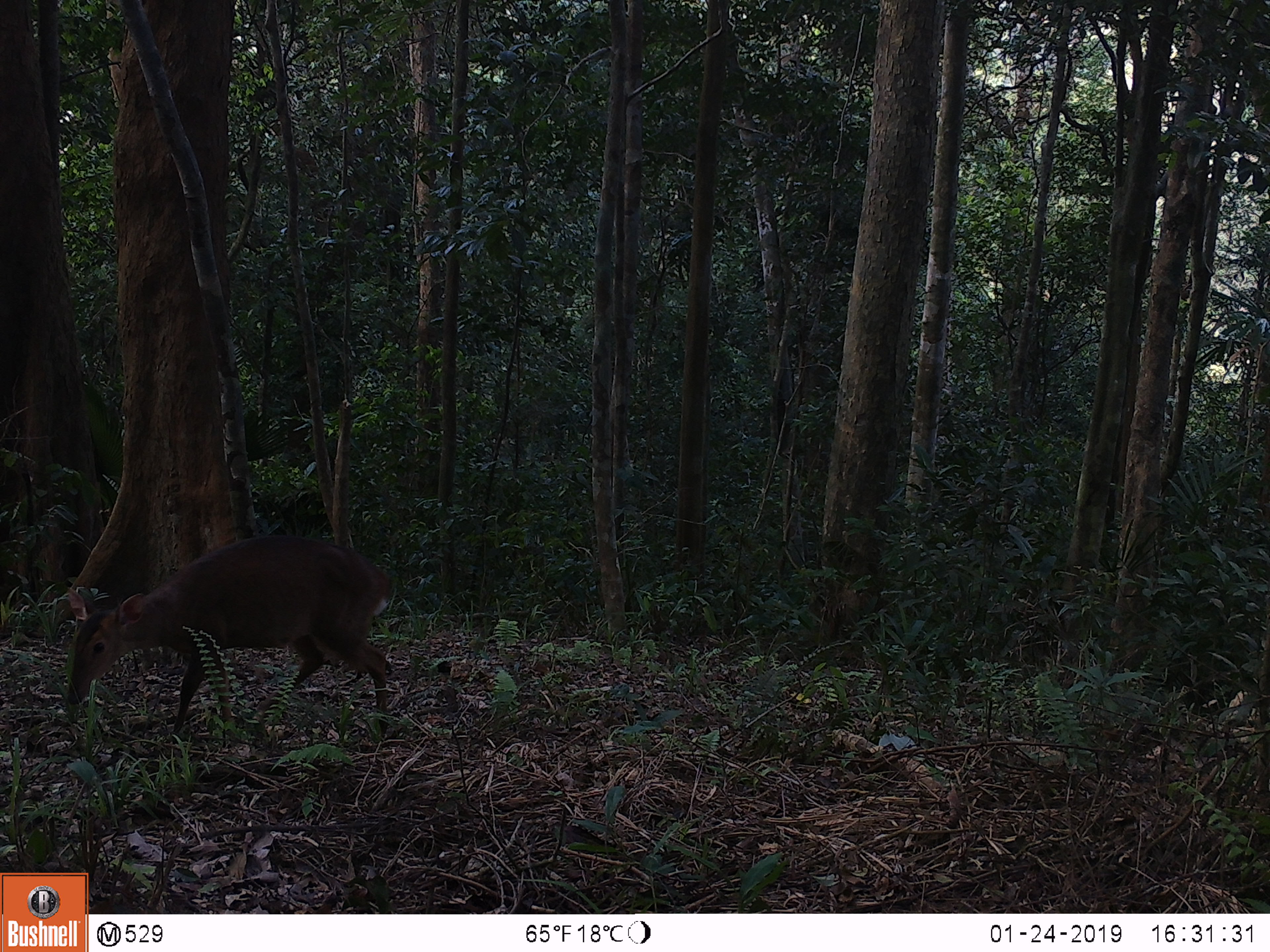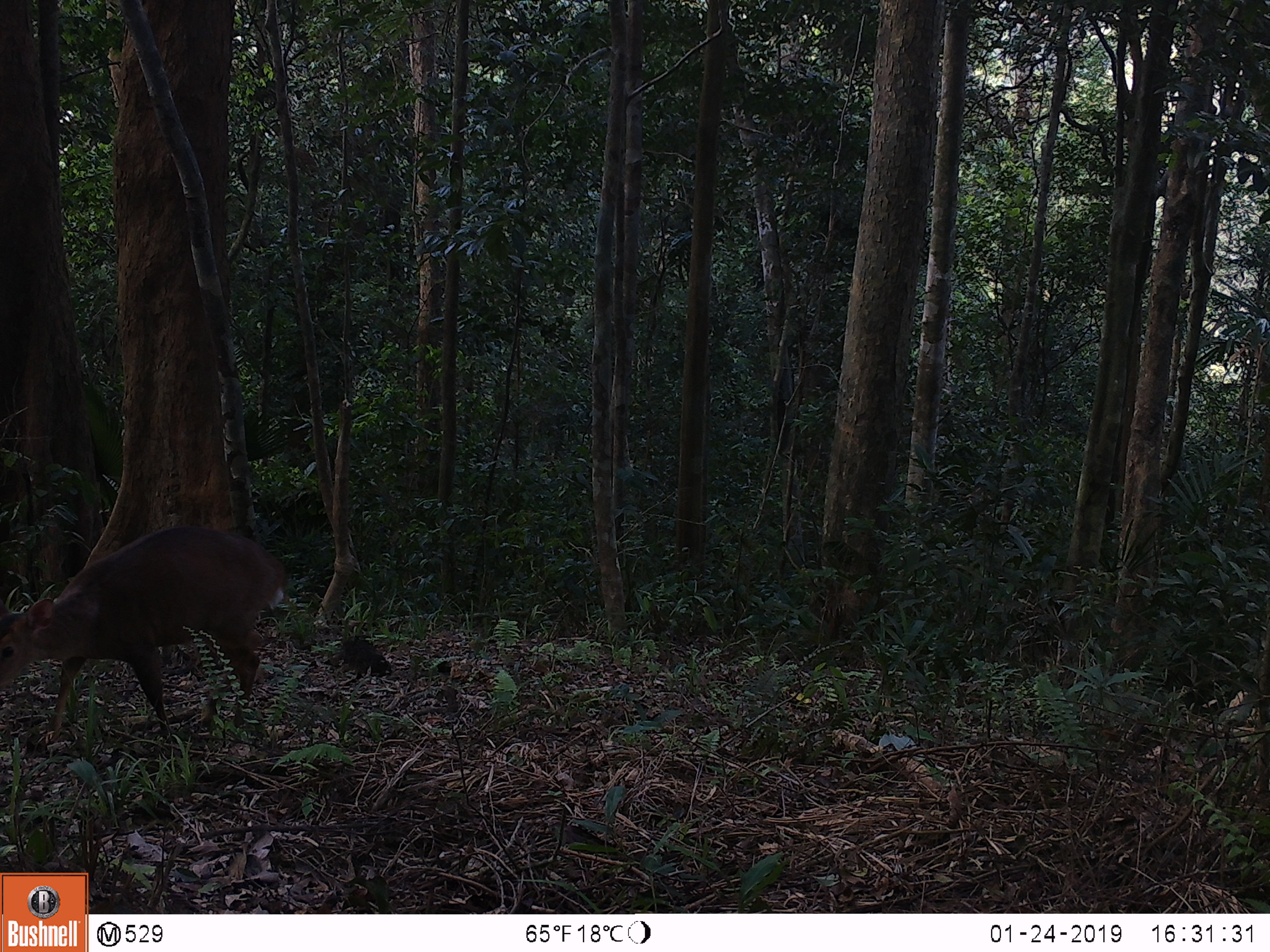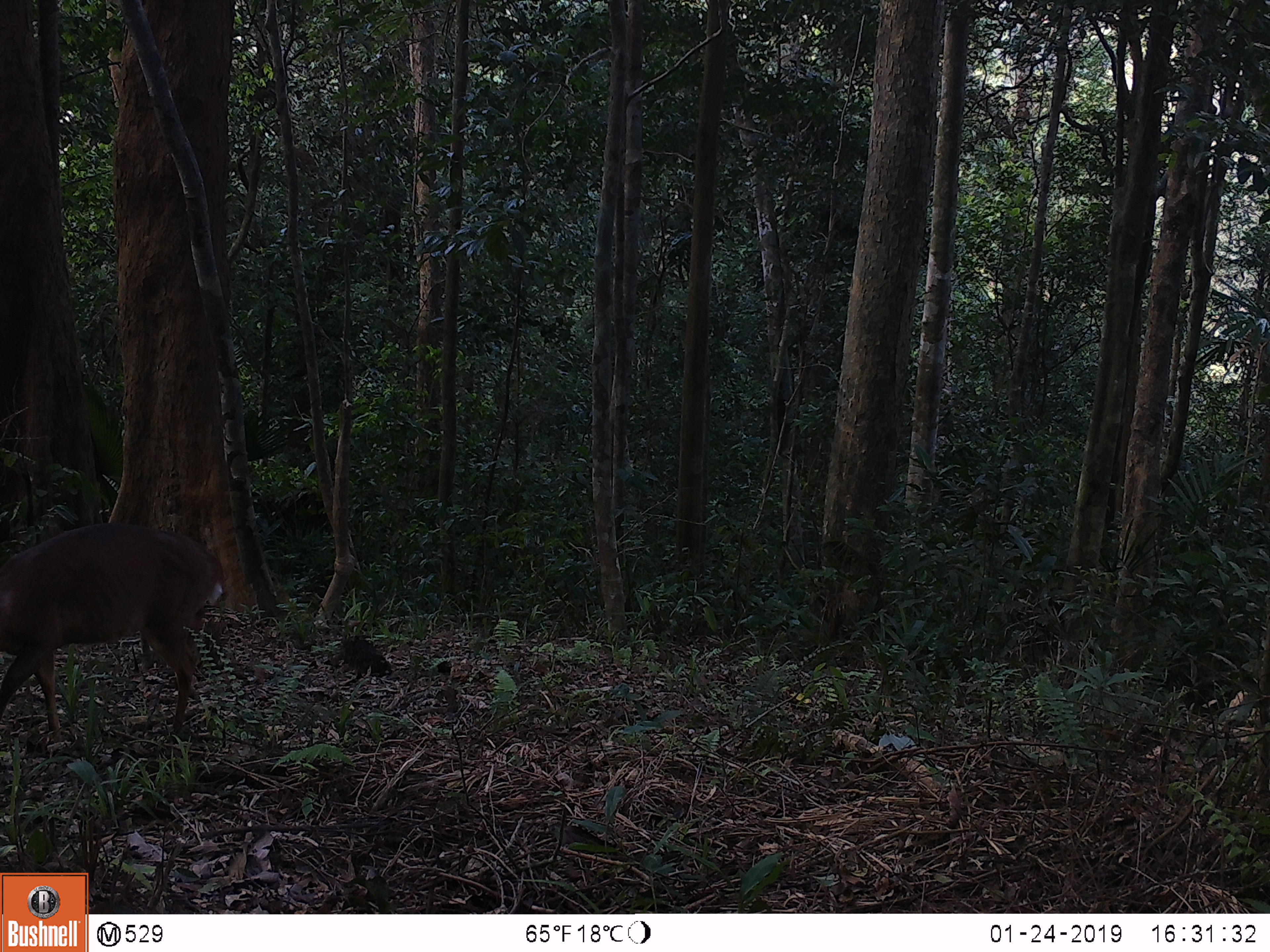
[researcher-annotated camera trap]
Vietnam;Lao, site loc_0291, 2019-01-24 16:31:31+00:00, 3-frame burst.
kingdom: Animalia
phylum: Chordata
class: Mammalia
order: Artiodactyla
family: Cervidae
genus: Muntiacus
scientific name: Muntiacus vuquangensis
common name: large-antlered muntjac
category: large antlered muntjac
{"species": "large antlered muntjac (large-antlered muntjac) (Muntiacus vuquangensis)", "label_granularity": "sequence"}